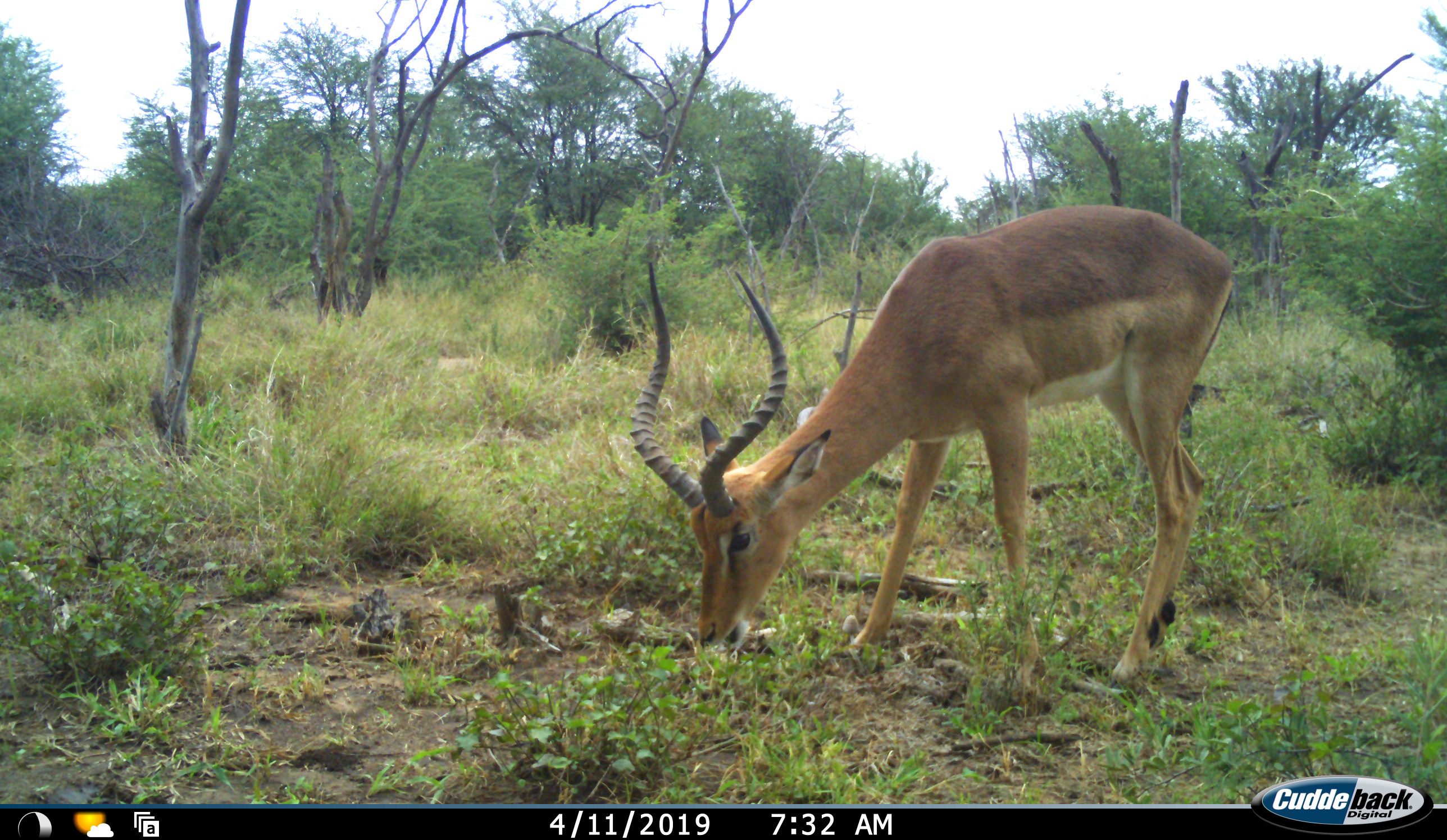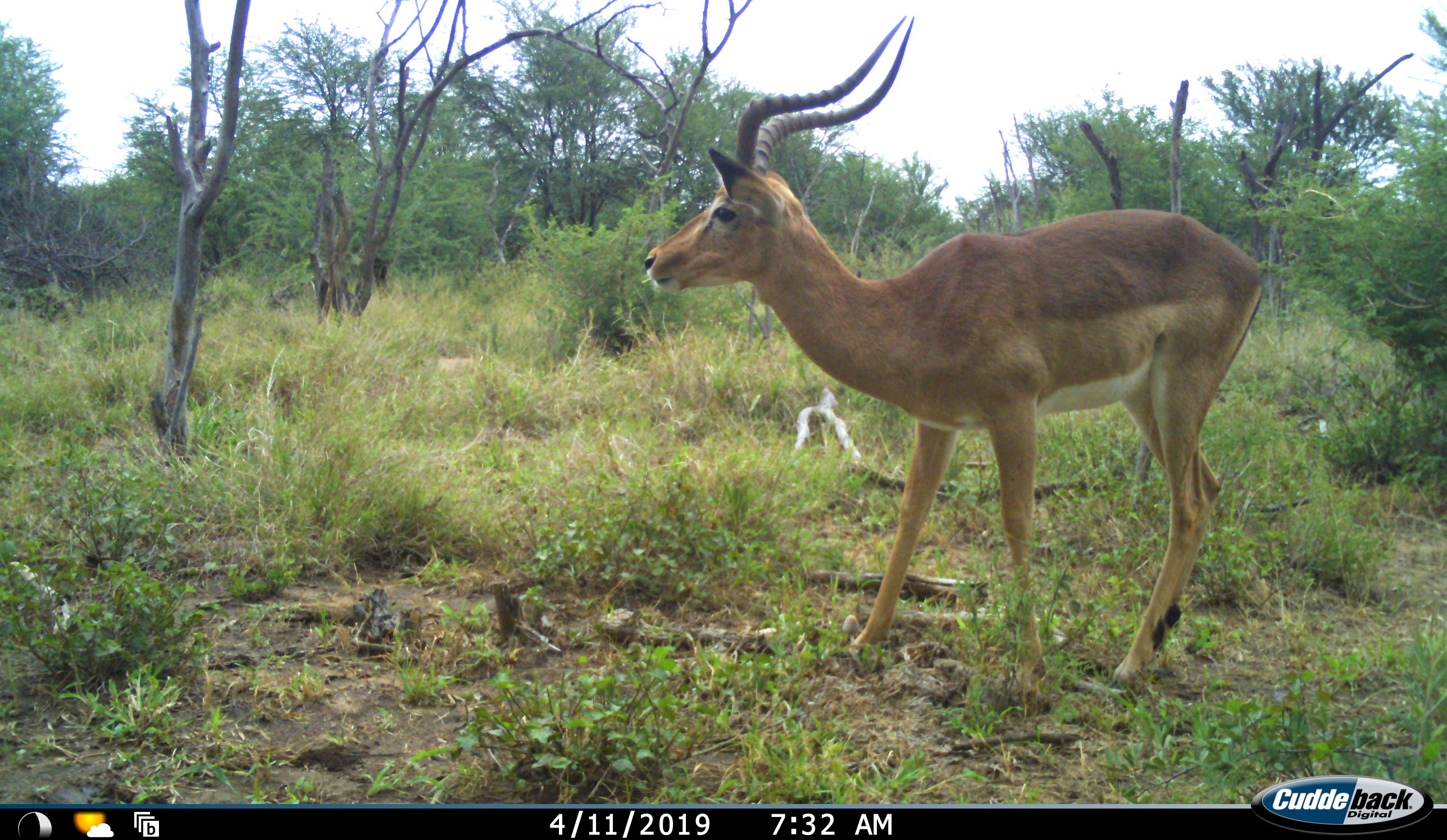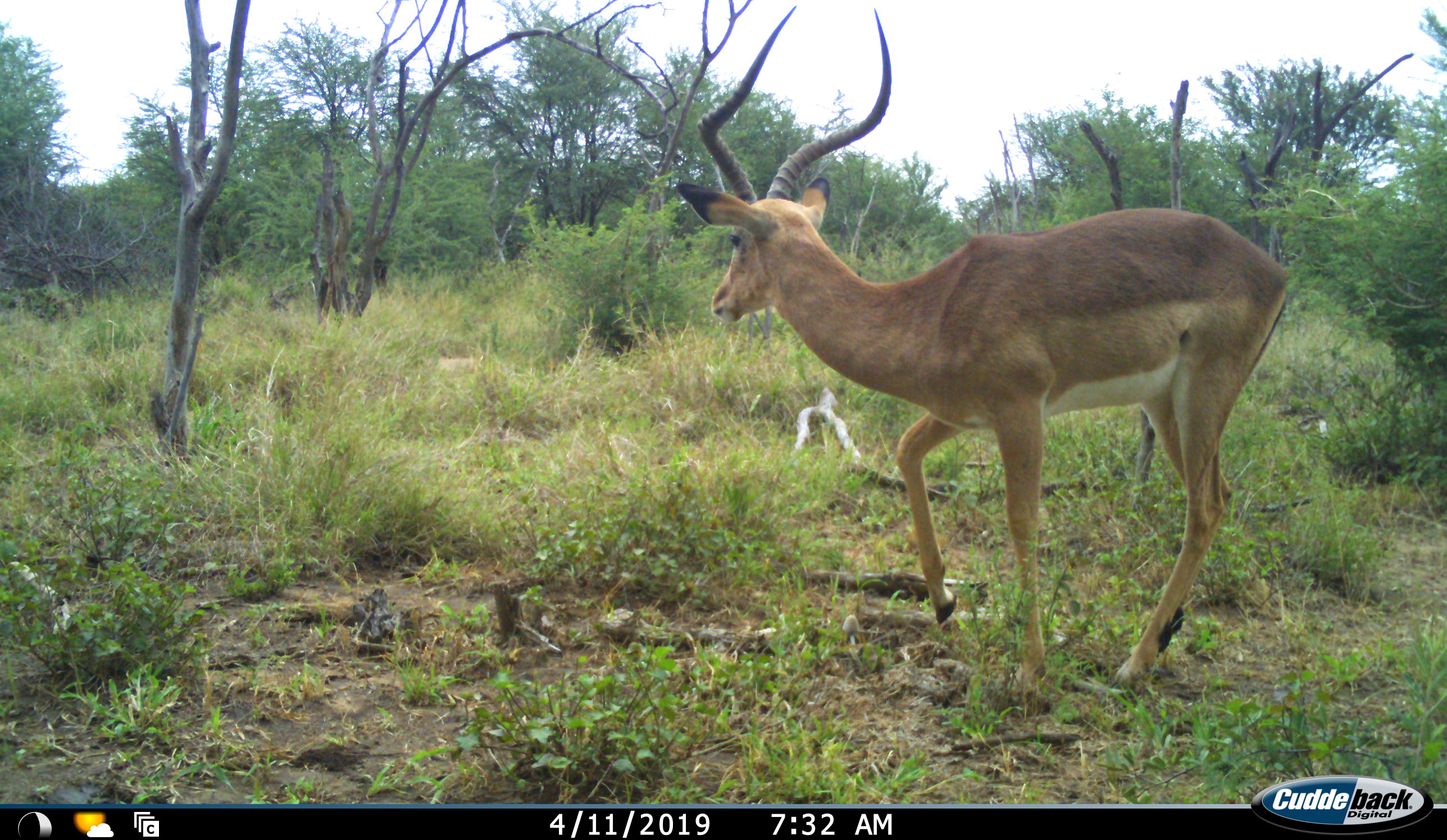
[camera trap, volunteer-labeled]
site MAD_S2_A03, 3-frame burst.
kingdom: Animalia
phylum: Chordata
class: Mammalia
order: Artiodactyla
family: Bovidae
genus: Aepyceros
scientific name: Aepyceros melampus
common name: impala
Impala (Aepyceros melampus), count 1. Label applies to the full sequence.